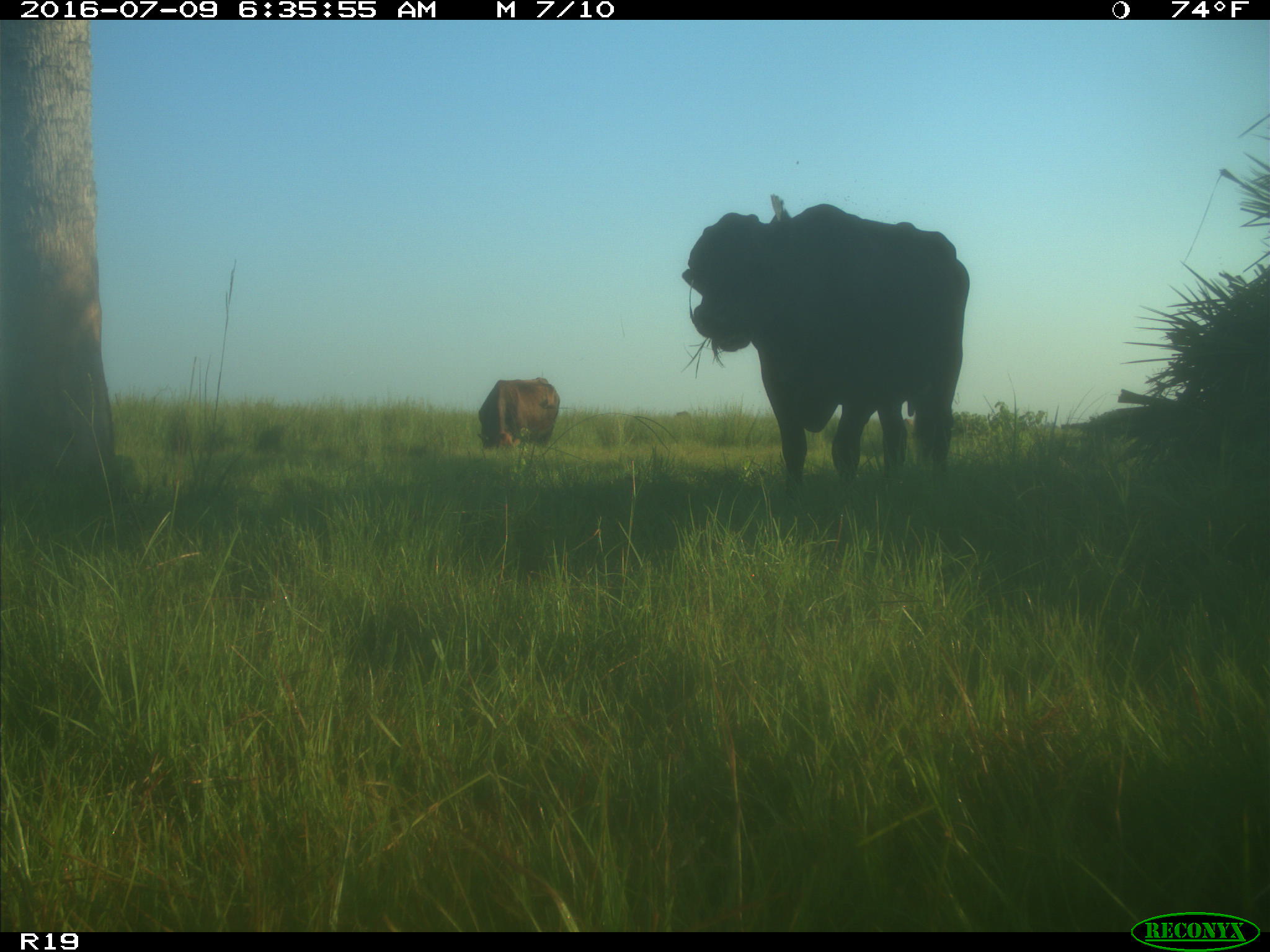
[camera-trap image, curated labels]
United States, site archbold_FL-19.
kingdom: Animalia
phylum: Chordata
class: Mammalia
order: Artiodactyla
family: Bovidae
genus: Bos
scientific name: Bos taurus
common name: domestic cow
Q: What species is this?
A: Bos taurus (domestic cow).